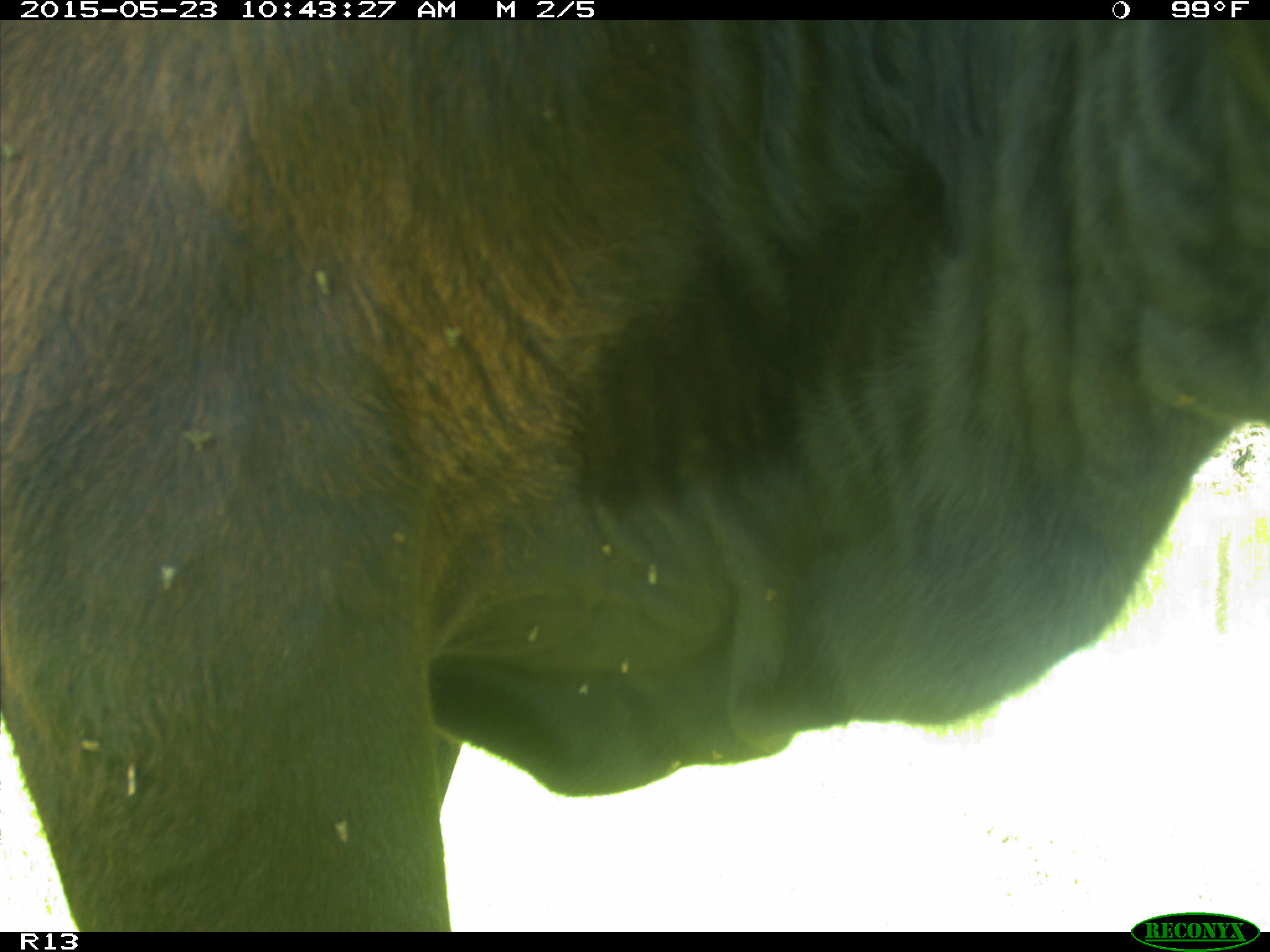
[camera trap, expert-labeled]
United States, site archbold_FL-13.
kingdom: Animalia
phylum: Chordata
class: Mammalia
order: Artiodactyla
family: Bovidae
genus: Bos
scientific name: Bos taurus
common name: domestic cow